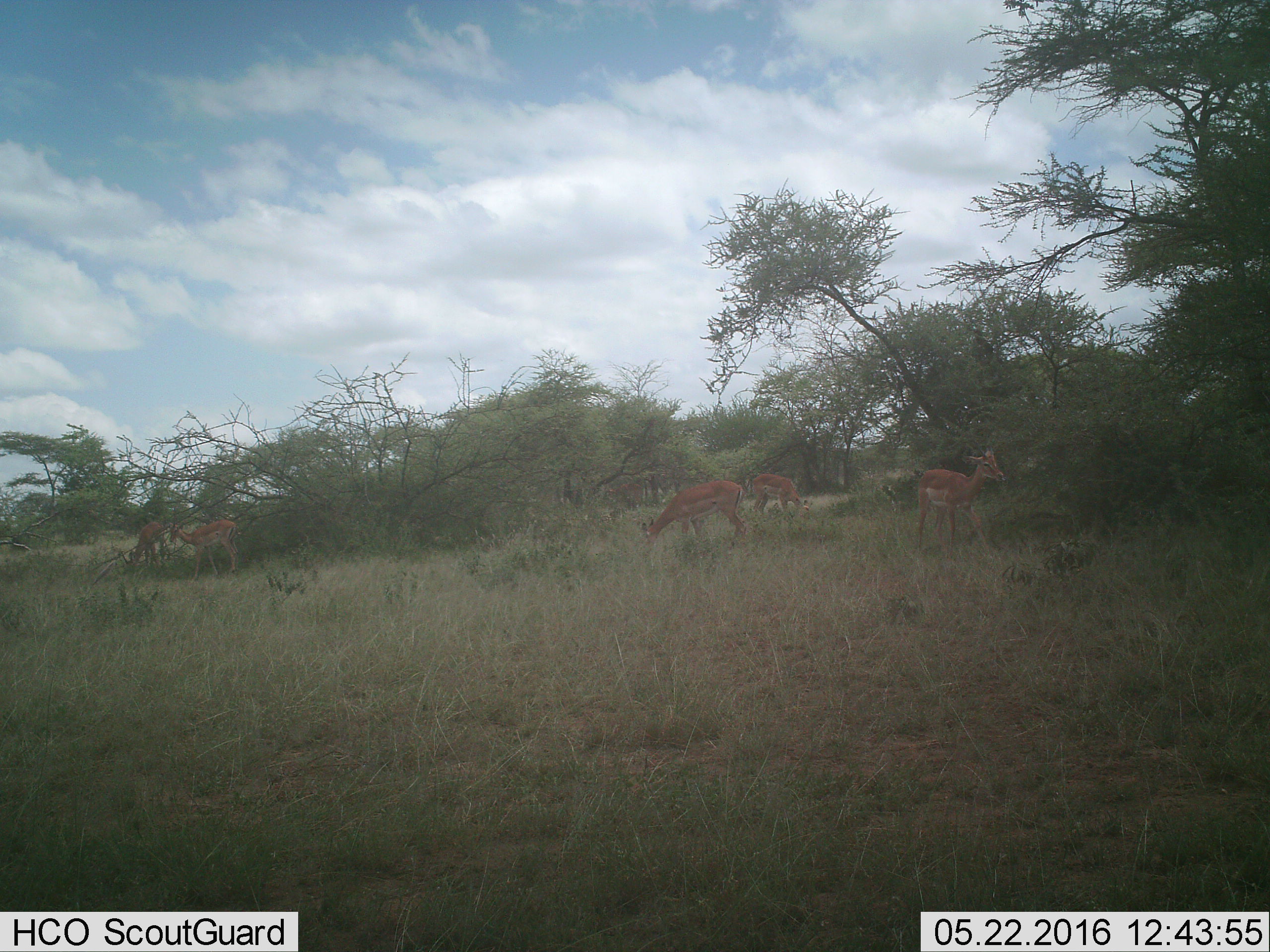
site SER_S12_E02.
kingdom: Animalia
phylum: Chordata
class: Mammalia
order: Artiodactyla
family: Bovidae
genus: Aepyceros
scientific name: Aepyceros melampus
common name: impala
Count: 5.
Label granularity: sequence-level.